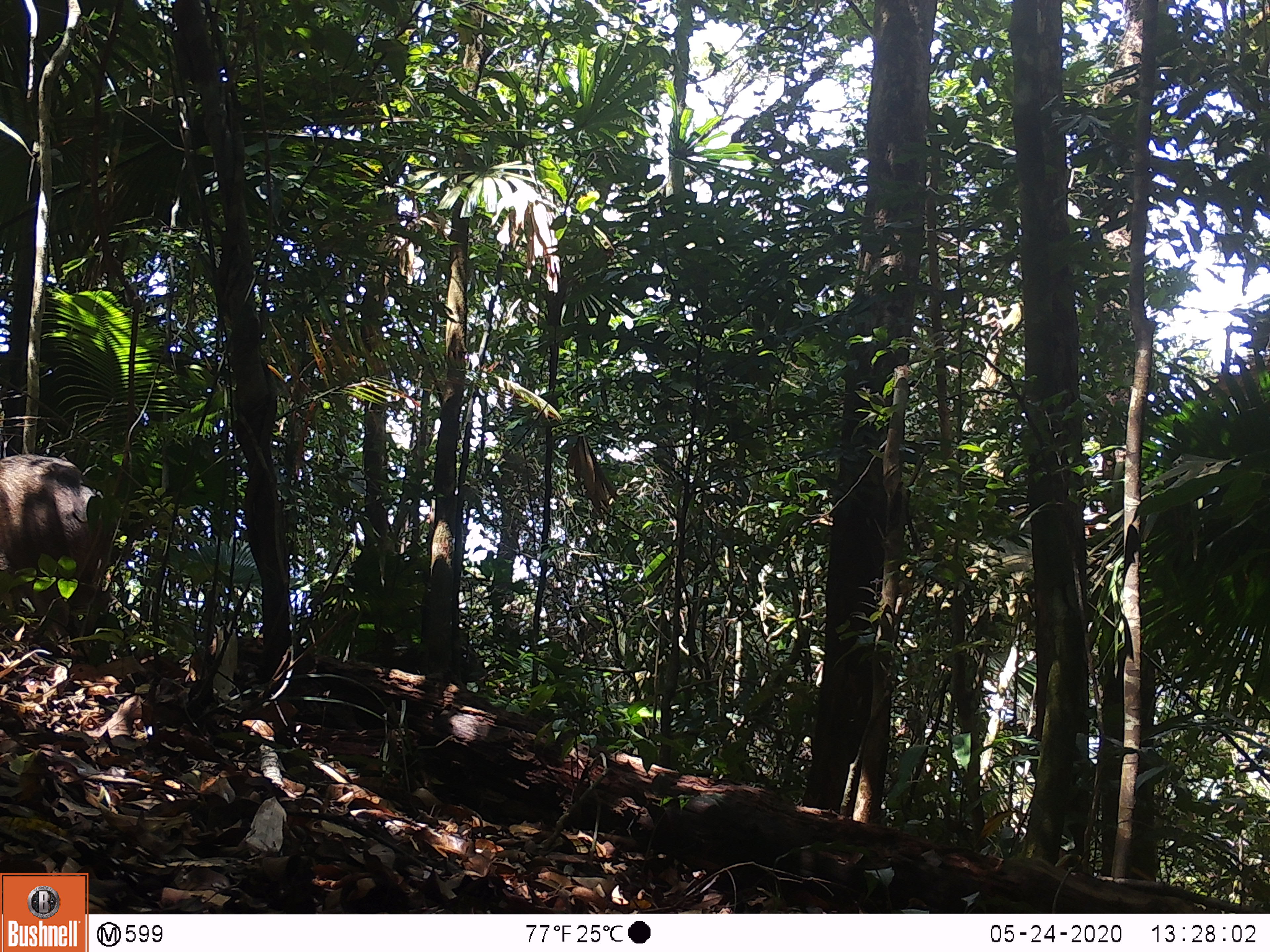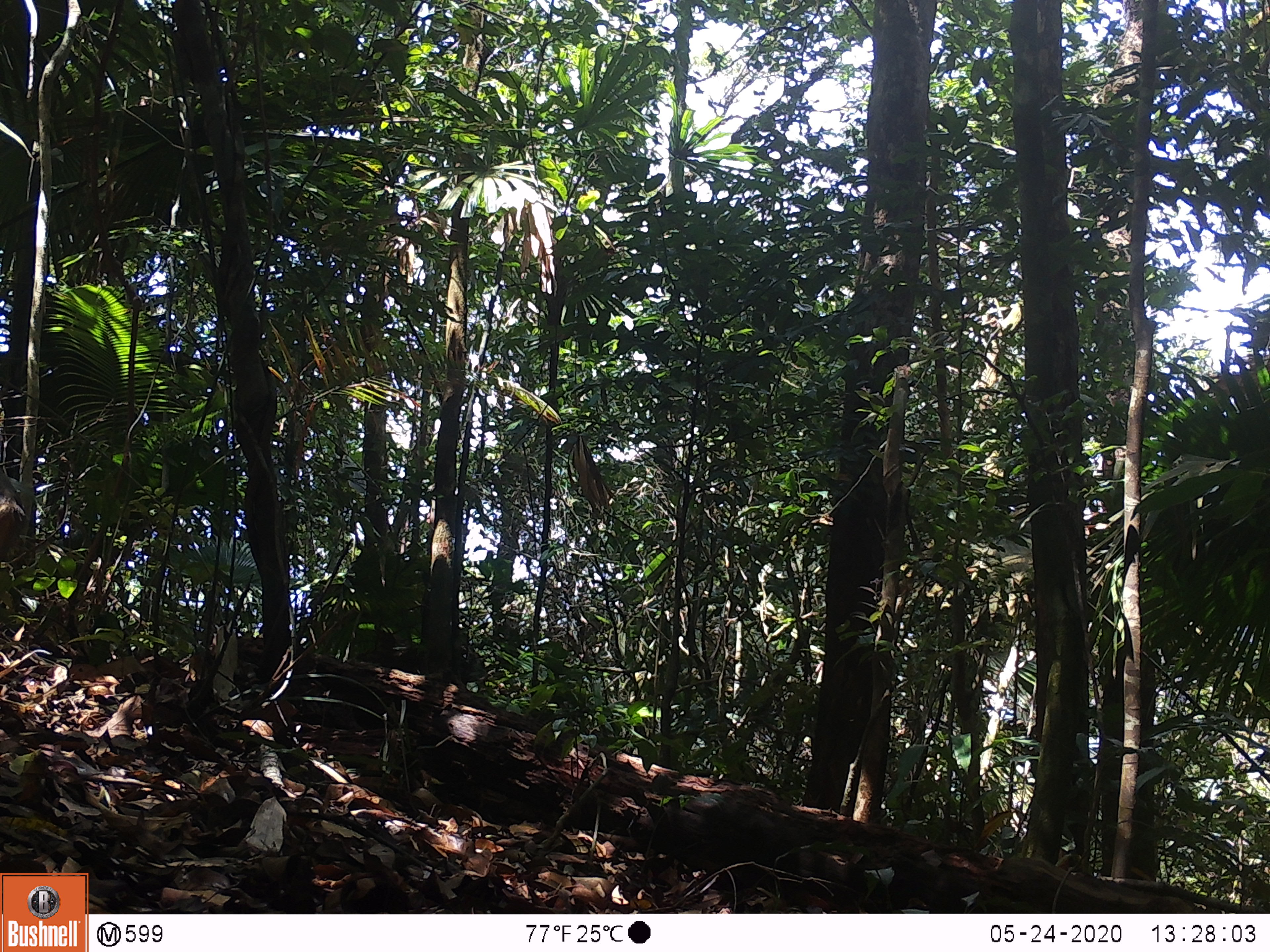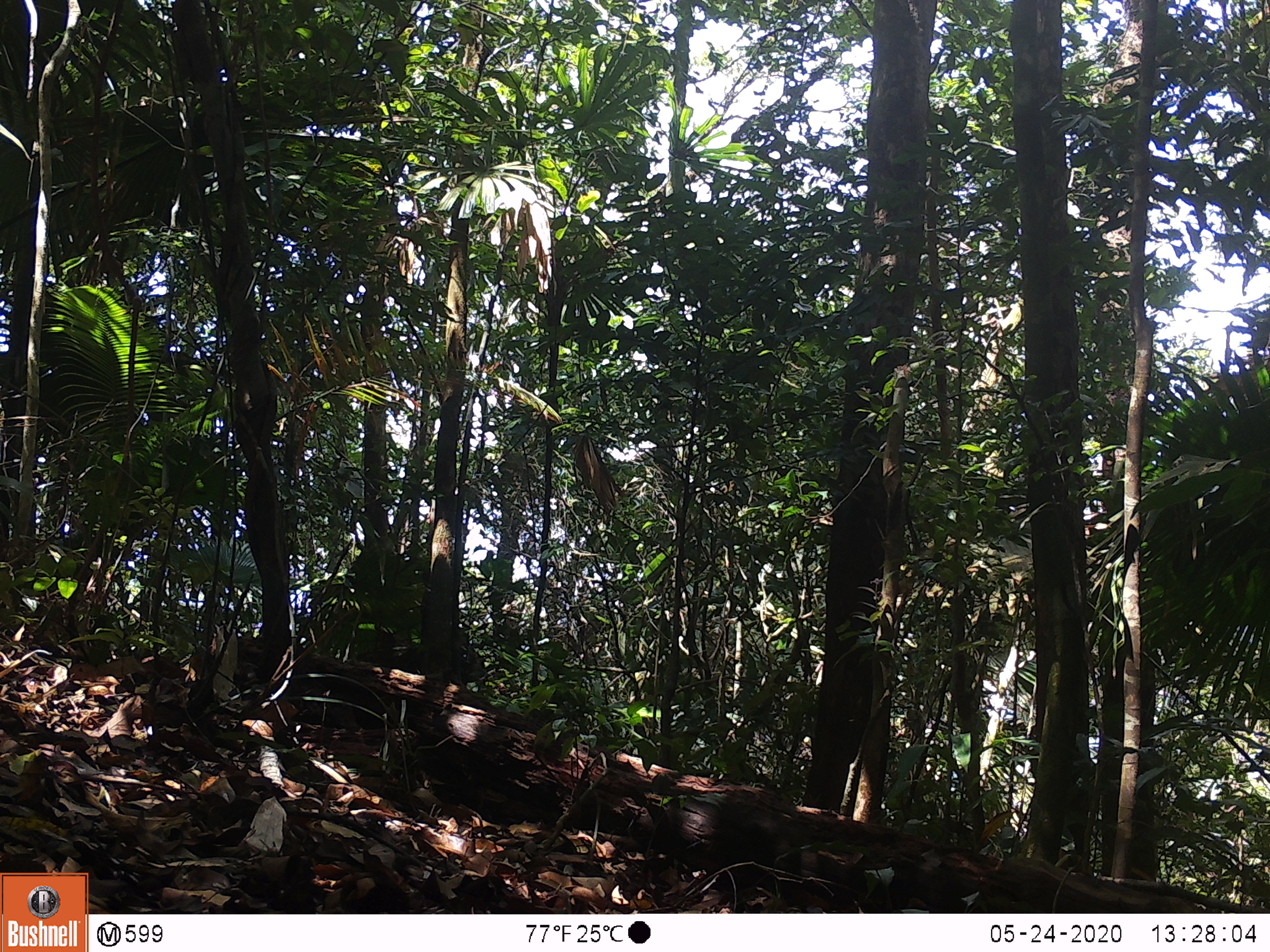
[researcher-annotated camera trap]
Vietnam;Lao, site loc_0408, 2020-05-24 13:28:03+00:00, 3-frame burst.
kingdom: Animalia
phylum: Chordata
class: Mammalia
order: Artiodactyla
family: Suidae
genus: Sus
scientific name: Sus scrofa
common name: eurasian wild pig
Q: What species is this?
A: Eurasian wild pig (Sus scrofa).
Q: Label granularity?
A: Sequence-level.